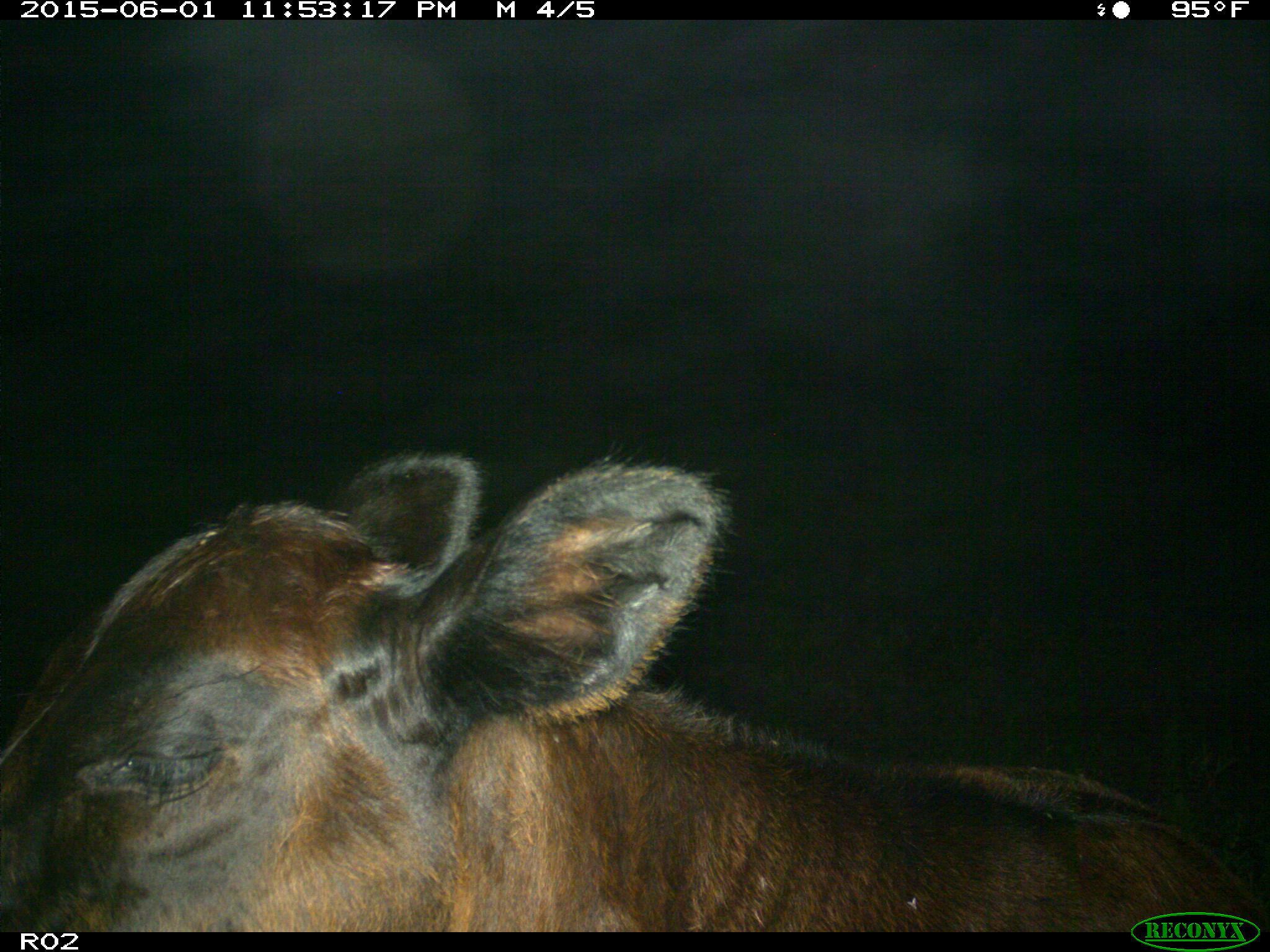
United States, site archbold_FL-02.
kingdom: Animalia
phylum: Chordata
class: Mammalia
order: Artiodactyla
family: Bovidae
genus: Bos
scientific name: Bos taurus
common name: domestic cow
Bos taurus (domestic cow).